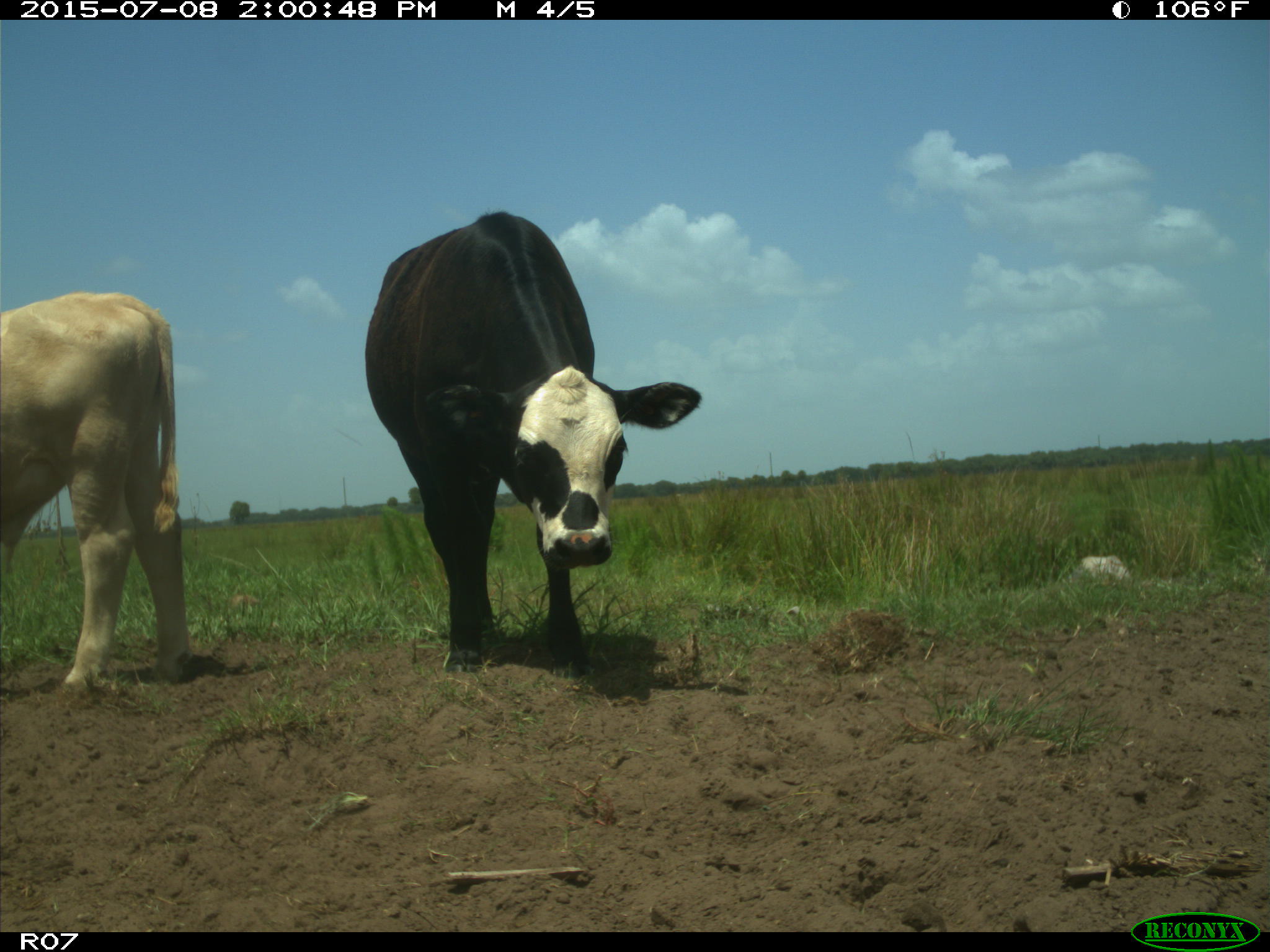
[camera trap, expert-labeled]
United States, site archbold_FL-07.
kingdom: Animalia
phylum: Chordata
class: Mammalia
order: Artiodactyla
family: Bovidae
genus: Bos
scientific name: Bos taurus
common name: domestic cow